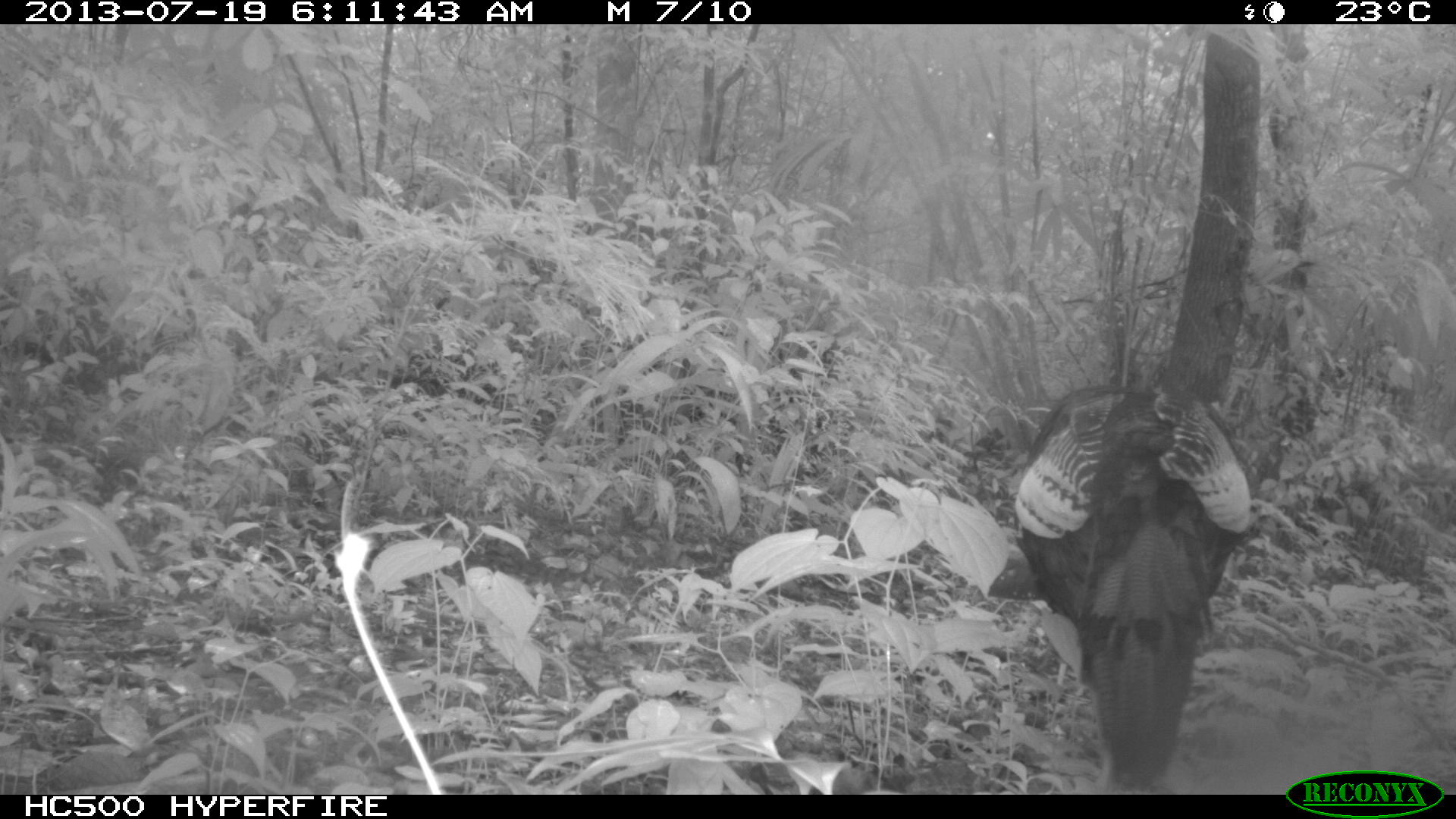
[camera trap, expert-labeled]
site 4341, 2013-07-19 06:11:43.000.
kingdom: Animalia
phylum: Chordata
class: Aves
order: Galliformes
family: Phasianidae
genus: Meleagris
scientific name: Meleagris ocellata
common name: ocellated turkey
Meleagris ocellata (ocellated turkey), count 1, sex male.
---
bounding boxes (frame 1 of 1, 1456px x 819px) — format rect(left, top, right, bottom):
meleagris ocellata: rect(1010, 377, 1251, 796)